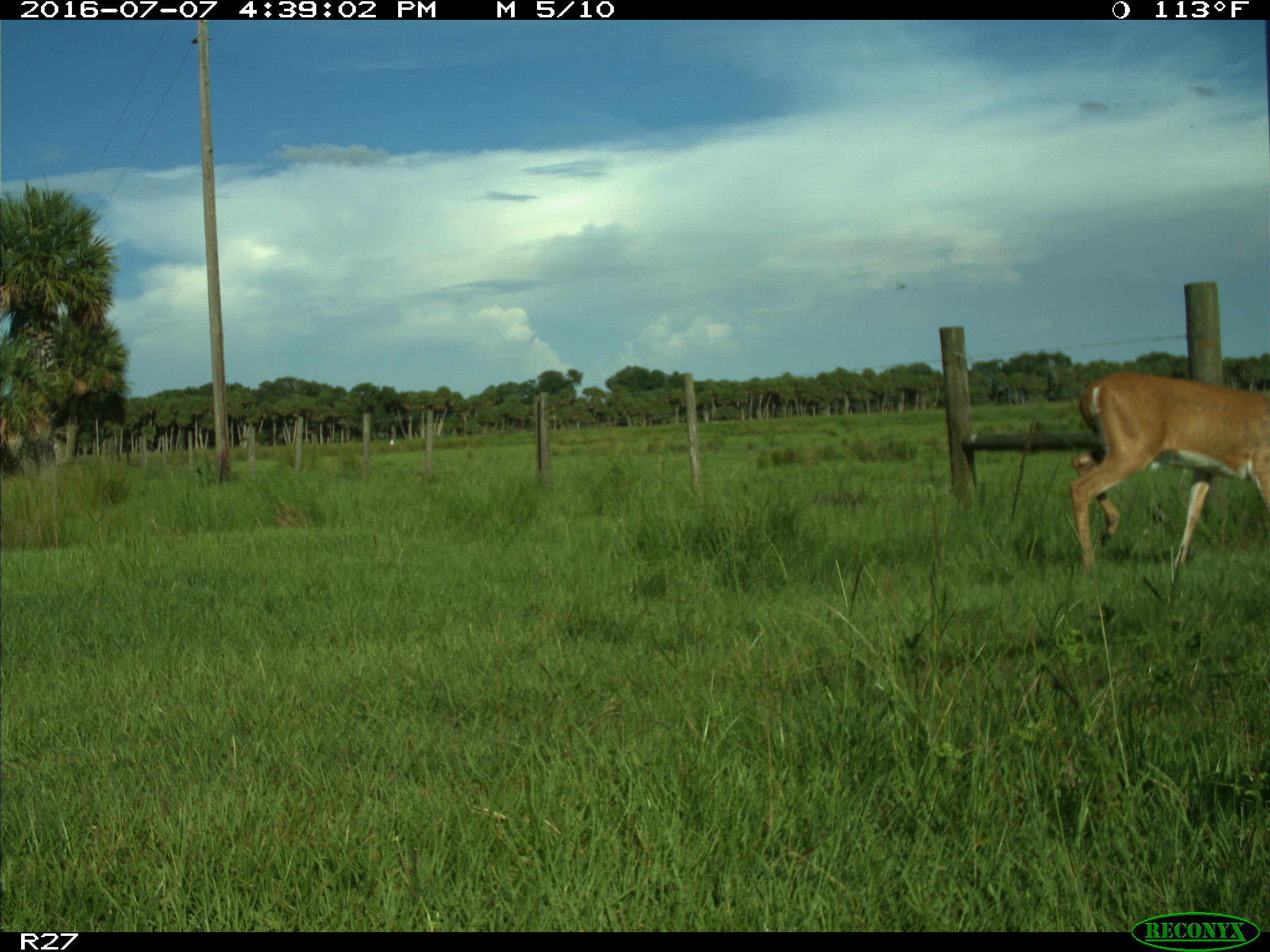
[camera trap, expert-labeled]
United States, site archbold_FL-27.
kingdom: Animalia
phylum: Chordata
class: Mammalia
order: Artiodactyla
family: Cervidae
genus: Odocoileus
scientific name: Odocoileus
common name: deer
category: unidentified deer